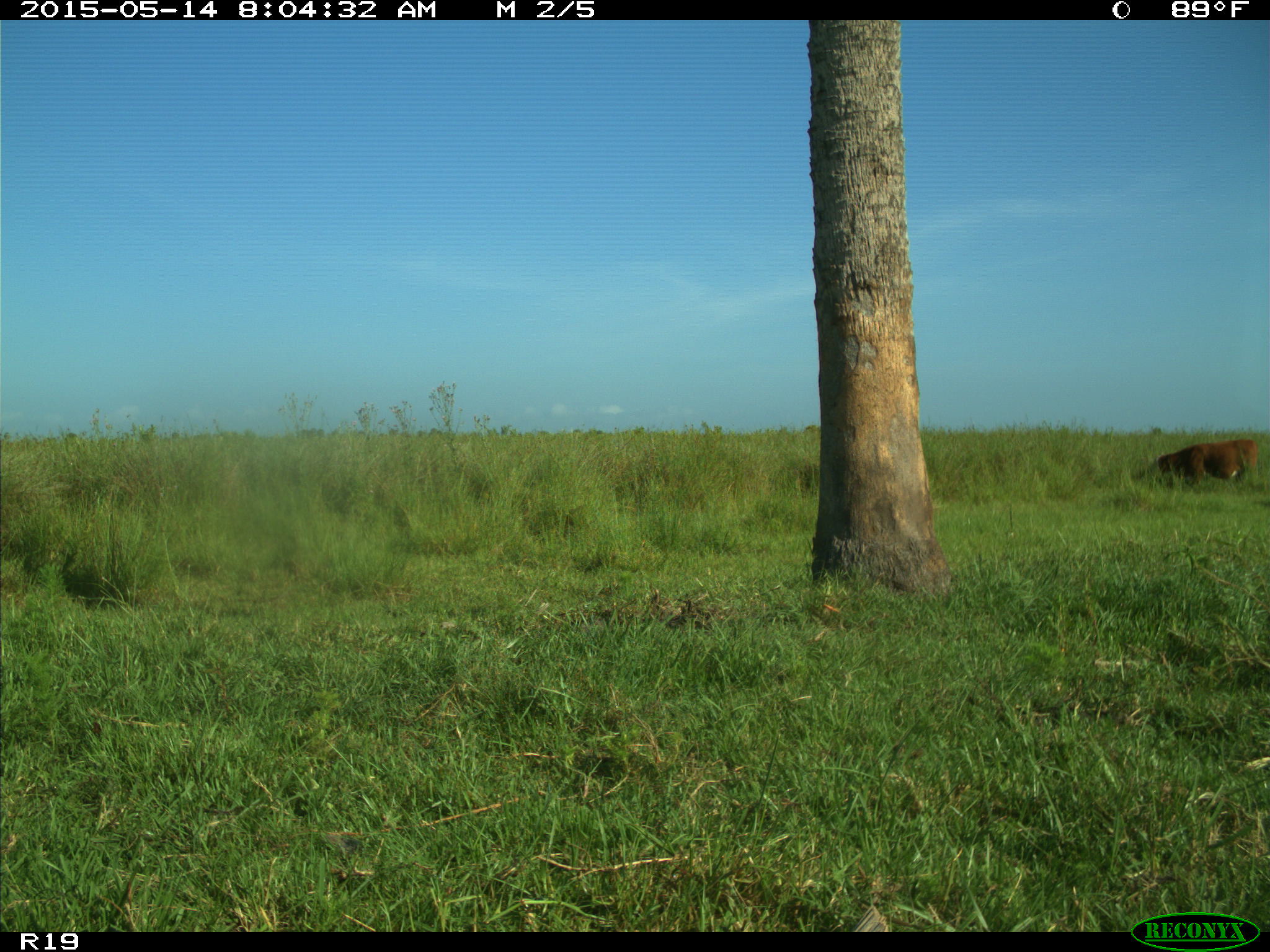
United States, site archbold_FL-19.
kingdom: Animalia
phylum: Chordata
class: Mammalia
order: Artiodactyla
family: Bovidae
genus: Bos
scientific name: Bos taurus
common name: domestic cow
Bos taurus (domestic cow).